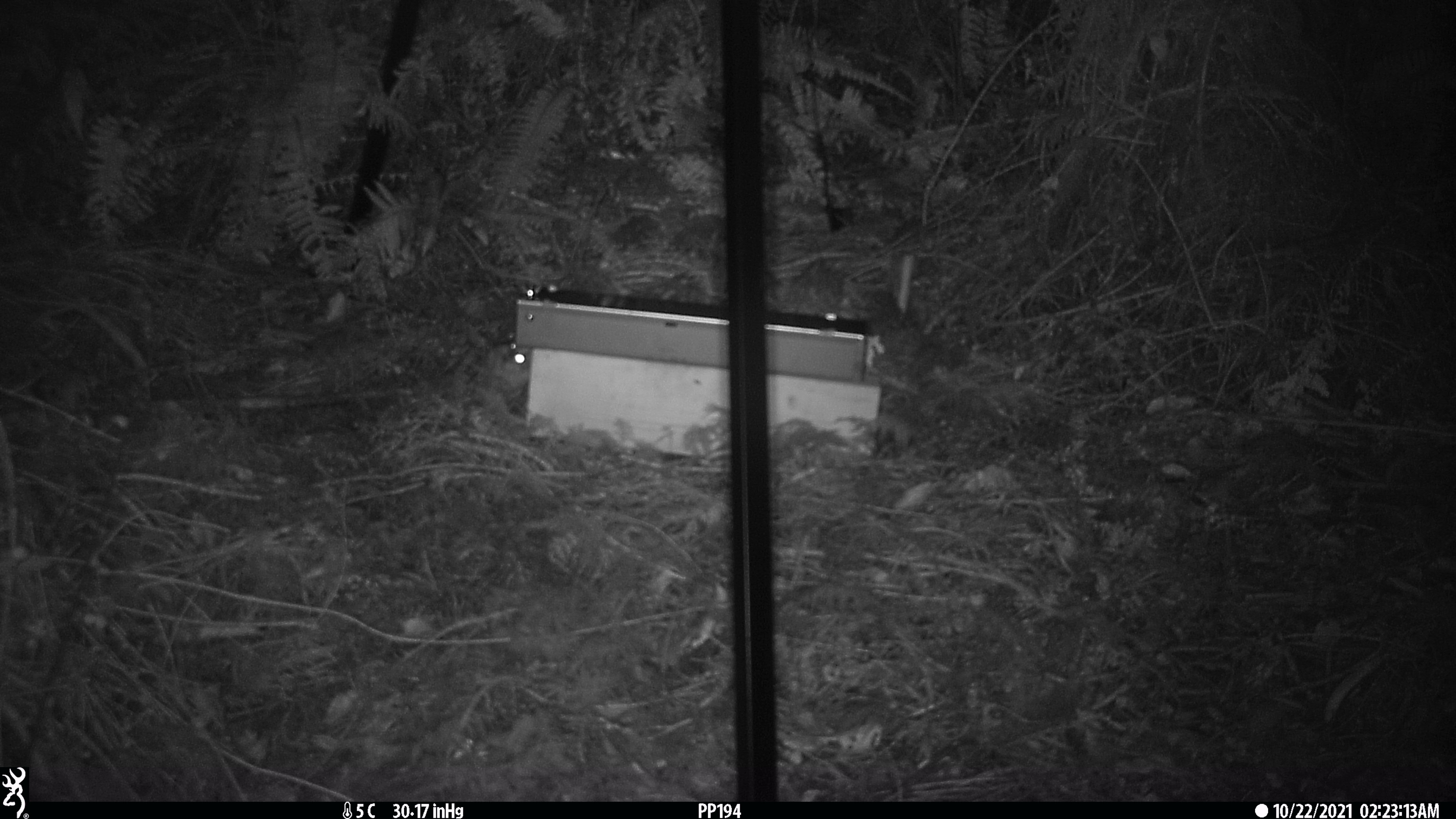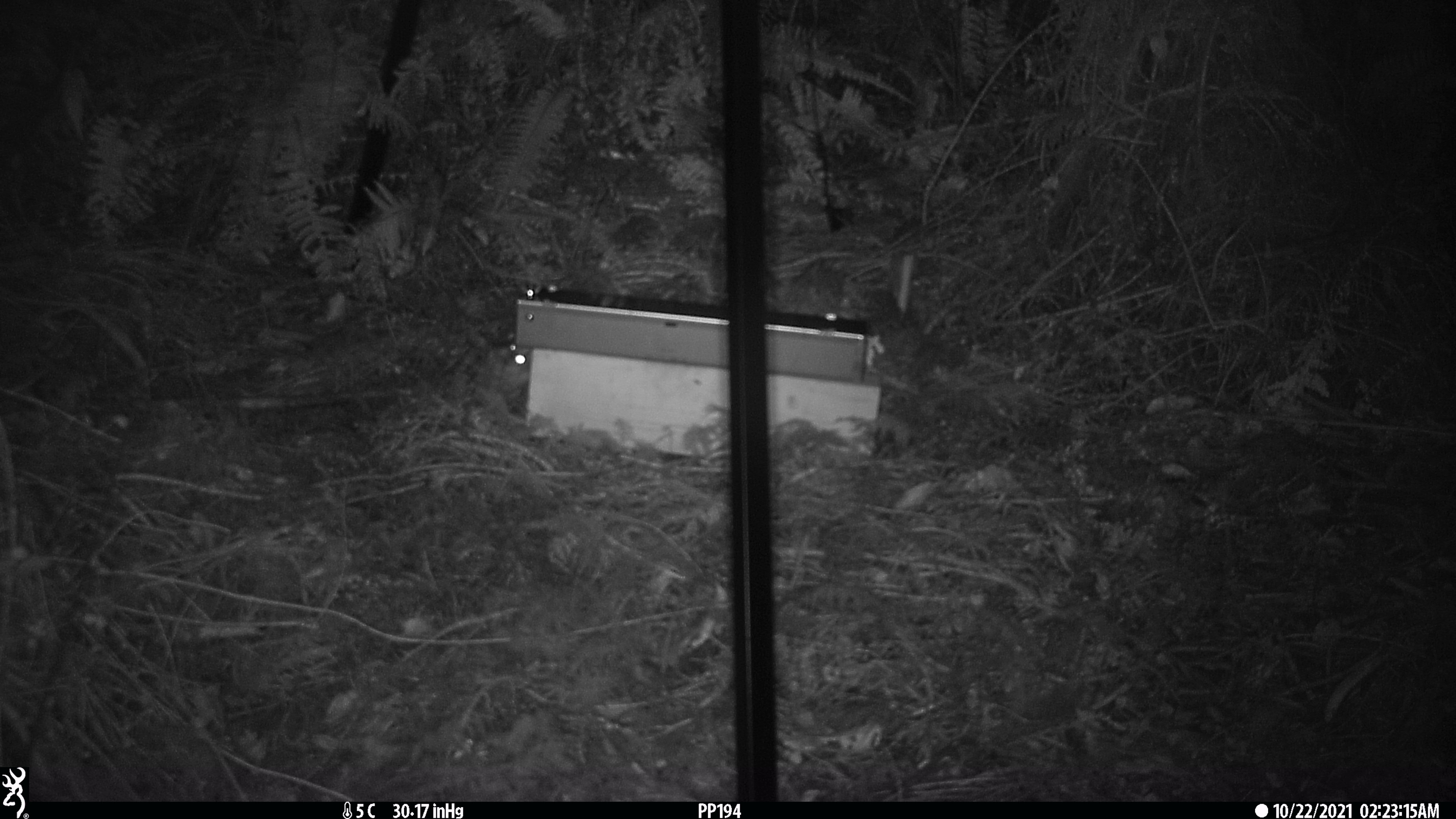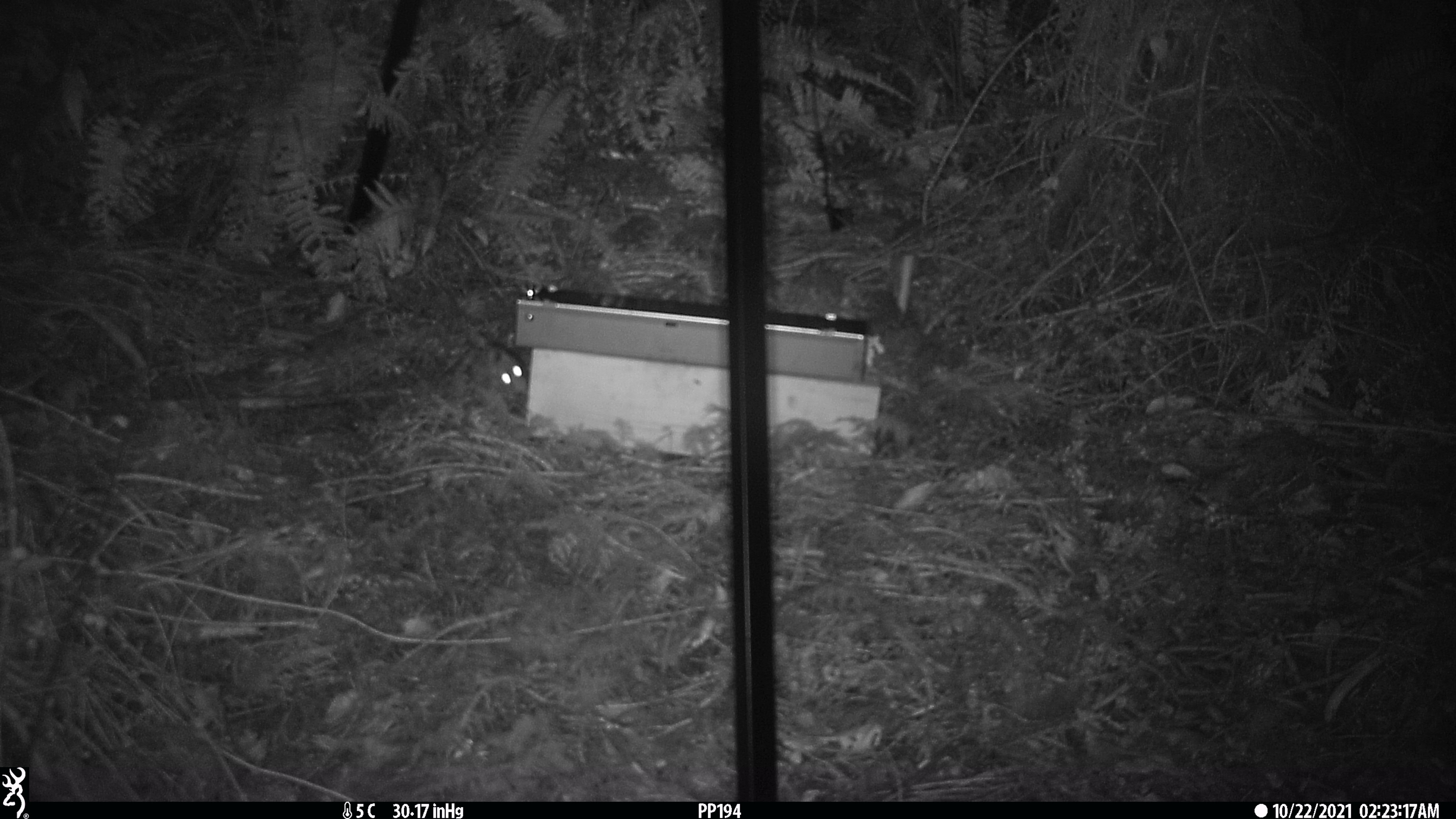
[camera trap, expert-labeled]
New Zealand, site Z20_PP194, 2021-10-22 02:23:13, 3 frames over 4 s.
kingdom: Animalia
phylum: Chordata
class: Mammalia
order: Rodentia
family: Muridae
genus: Rattus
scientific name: Rattus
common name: rat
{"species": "rat (Rattus)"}